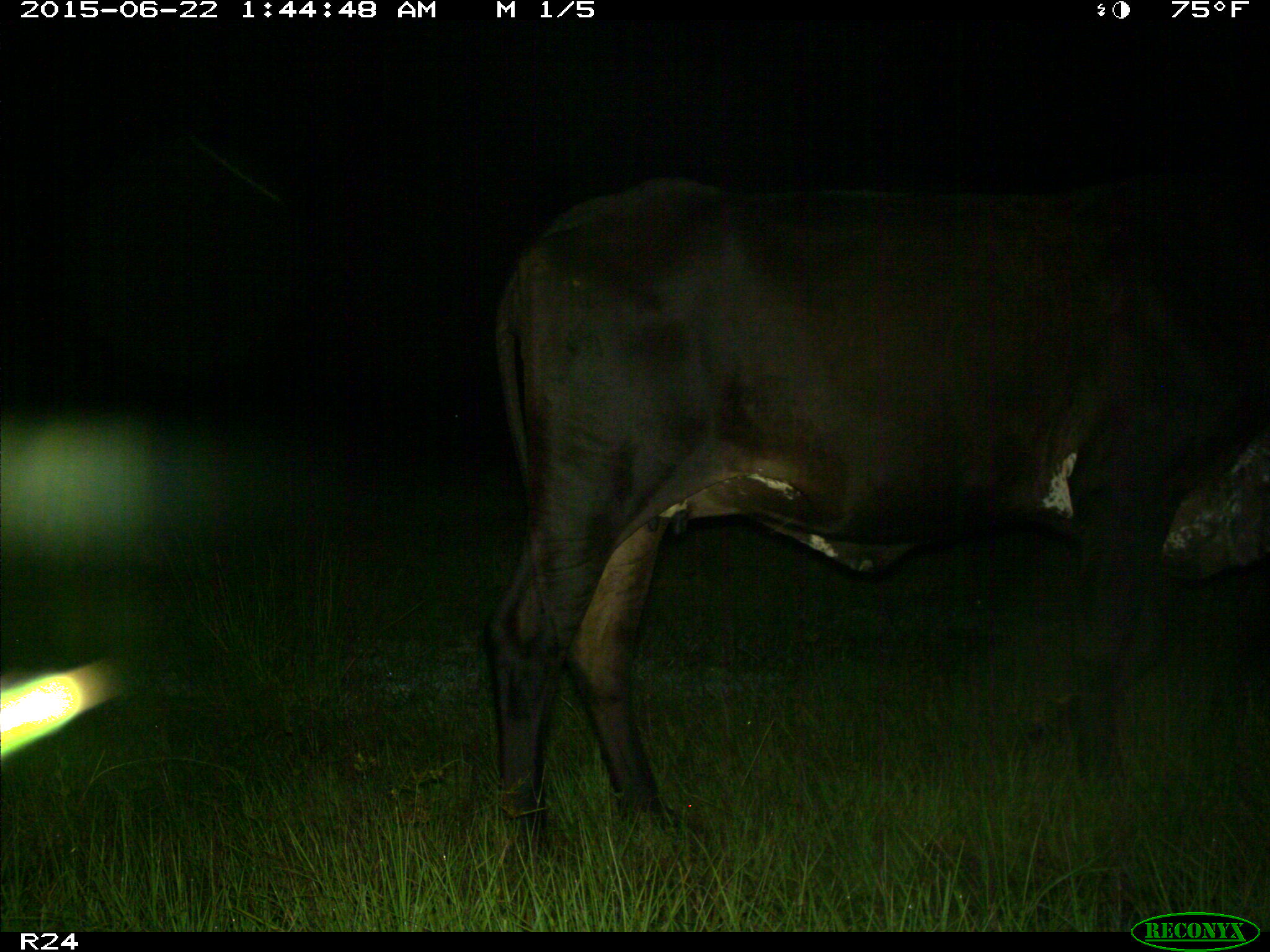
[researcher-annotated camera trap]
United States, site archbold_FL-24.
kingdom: Animalia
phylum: Chordata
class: Mammalia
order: Artiodactyla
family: Bovidae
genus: Bos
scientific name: Bos taurus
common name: domestic cow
Bos taurus (domestic cow).